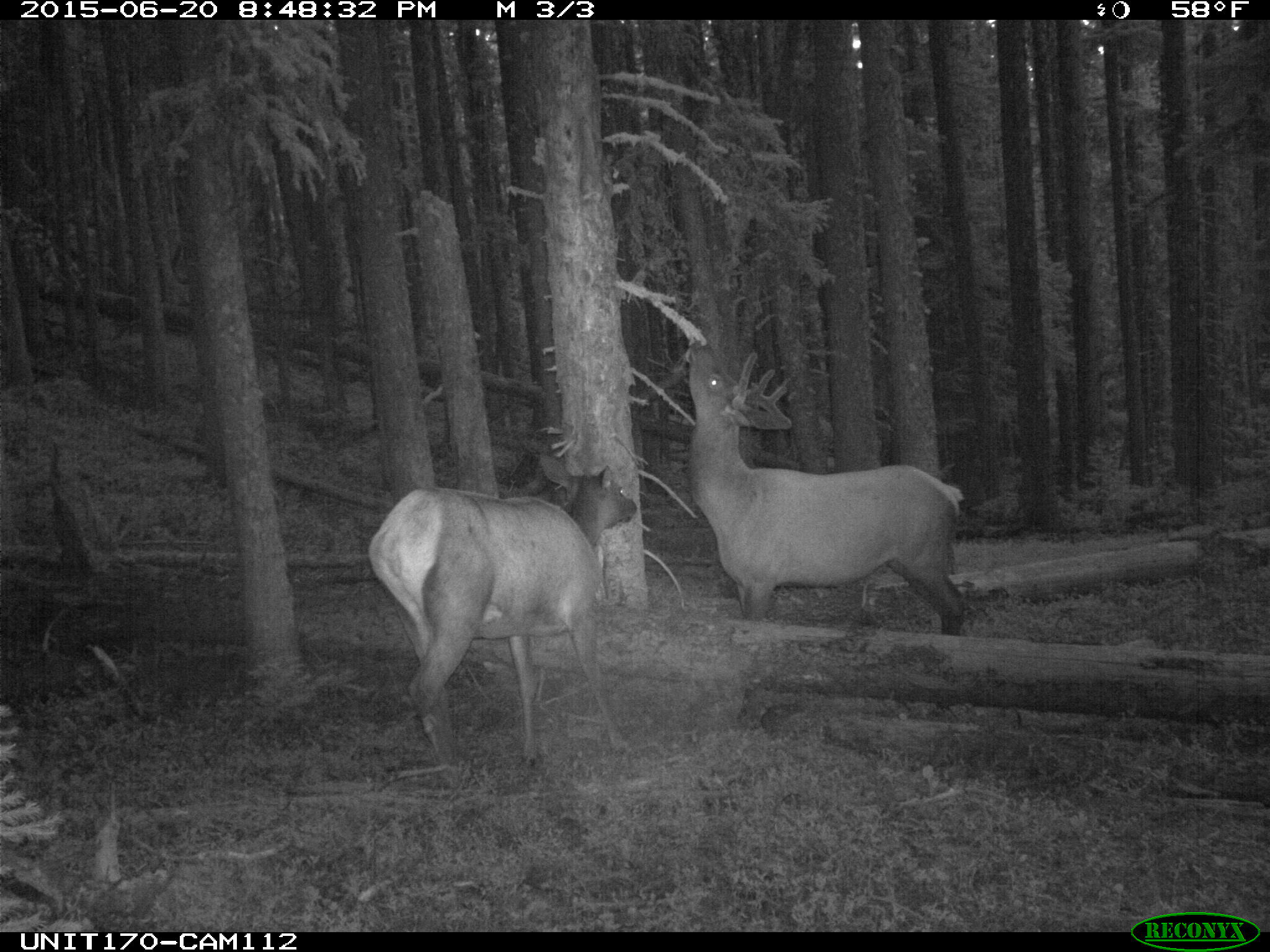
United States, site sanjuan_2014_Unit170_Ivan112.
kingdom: Animalia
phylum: Chordata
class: Mammalia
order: Artiodactyla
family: Cervidae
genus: Cervus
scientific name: Cervus elaphus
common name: red deer